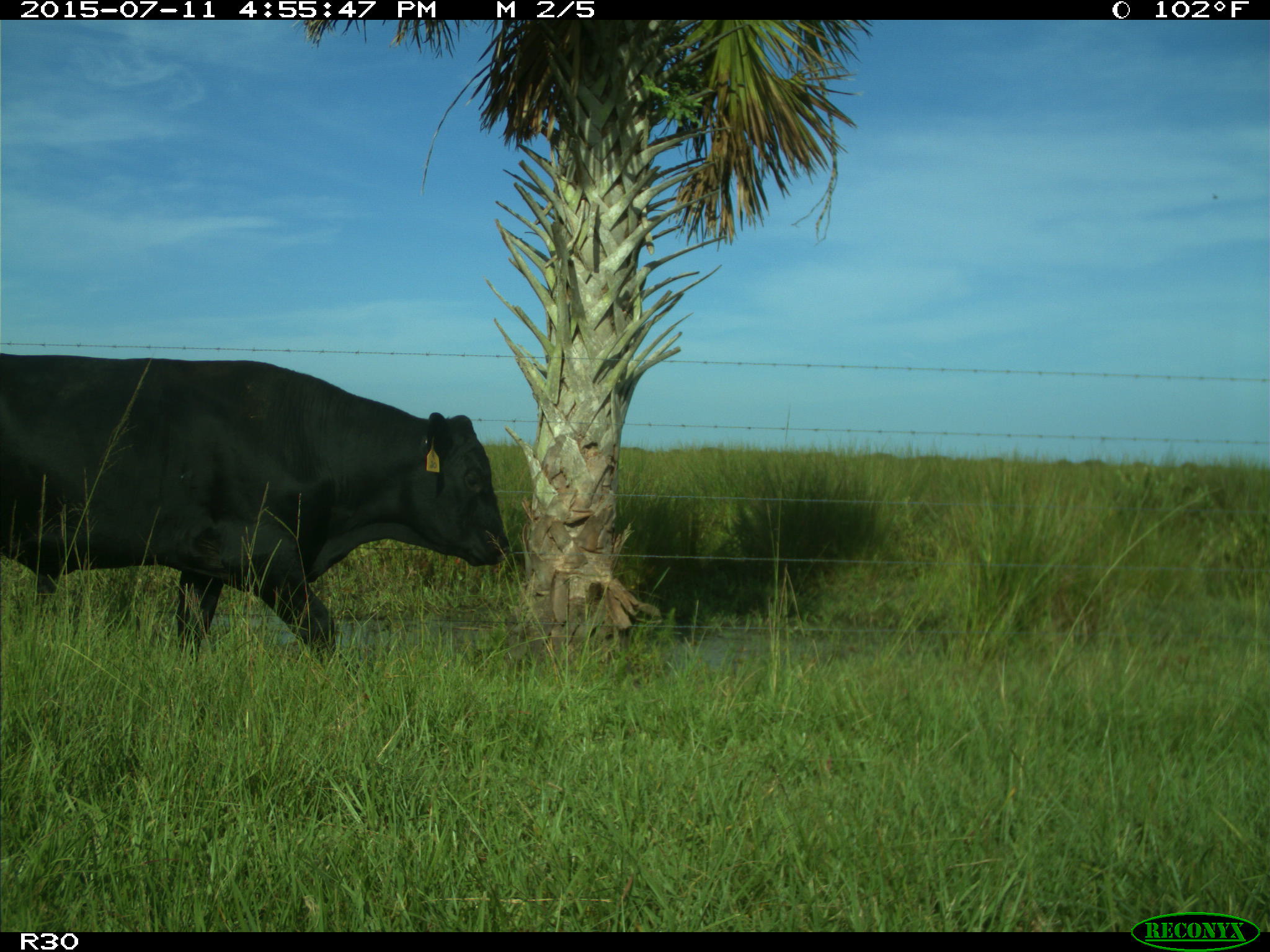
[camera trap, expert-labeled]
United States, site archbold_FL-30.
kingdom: Animalia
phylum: Chordata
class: Mammalia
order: Artiodactyla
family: Bovidae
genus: Bos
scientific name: Bos taurus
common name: domestic cow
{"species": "Bos taurus (domestic cow)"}